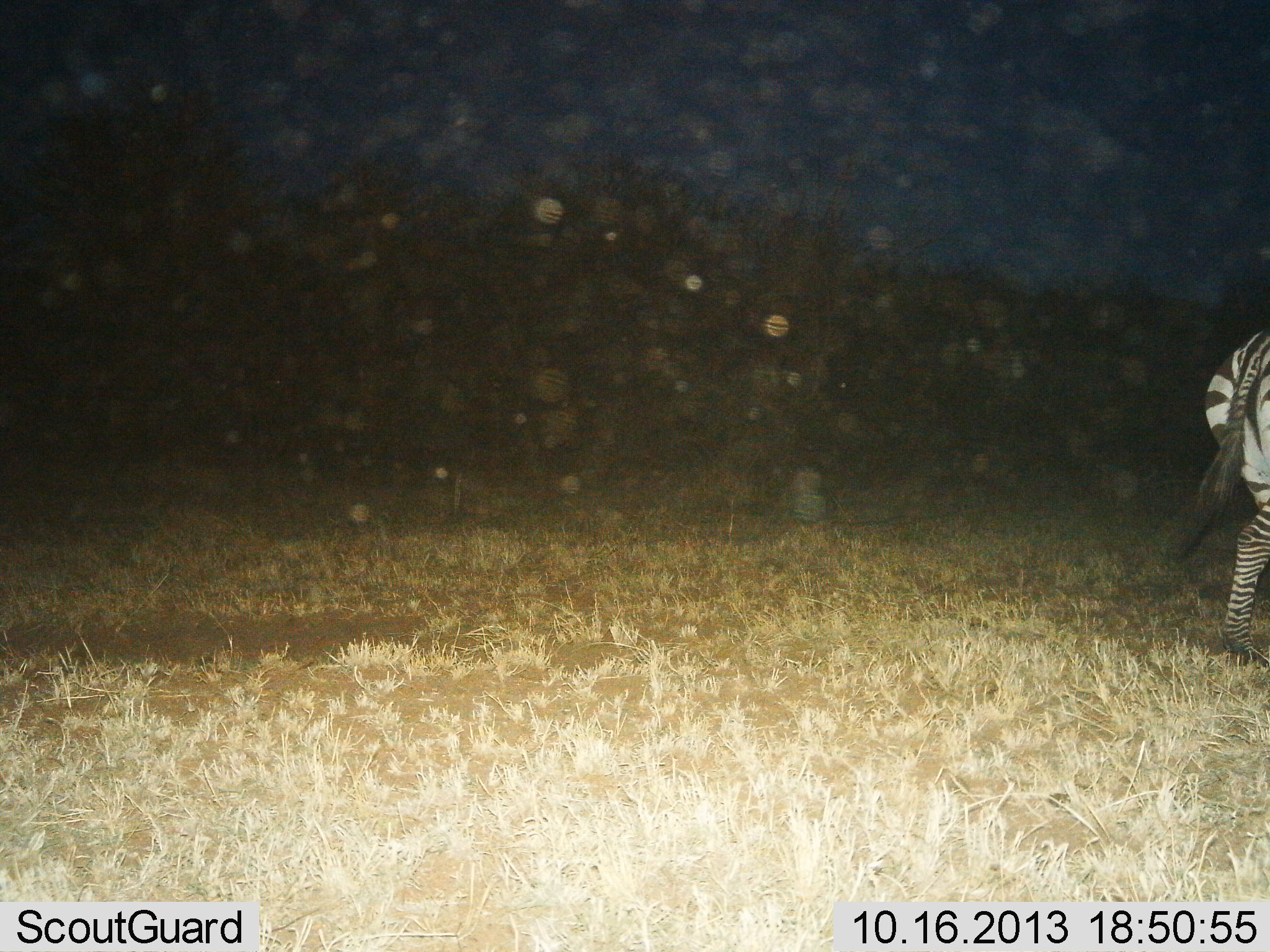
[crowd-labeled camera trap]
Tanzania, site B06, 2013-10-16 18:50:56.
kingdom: Animalia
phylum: Chordata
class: Mammalia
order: Perissodactyla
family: Equidae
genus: Equus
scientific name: Equus quagga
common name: plains zebra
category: zebra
Zebra (plains zebra) (Equus quagga), count 1. Behavior (volunteer vote fractions): standing 39%, resting 0%, moving 61%, interacting 0%. Young present (vote fraction): 0%. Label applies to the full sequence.